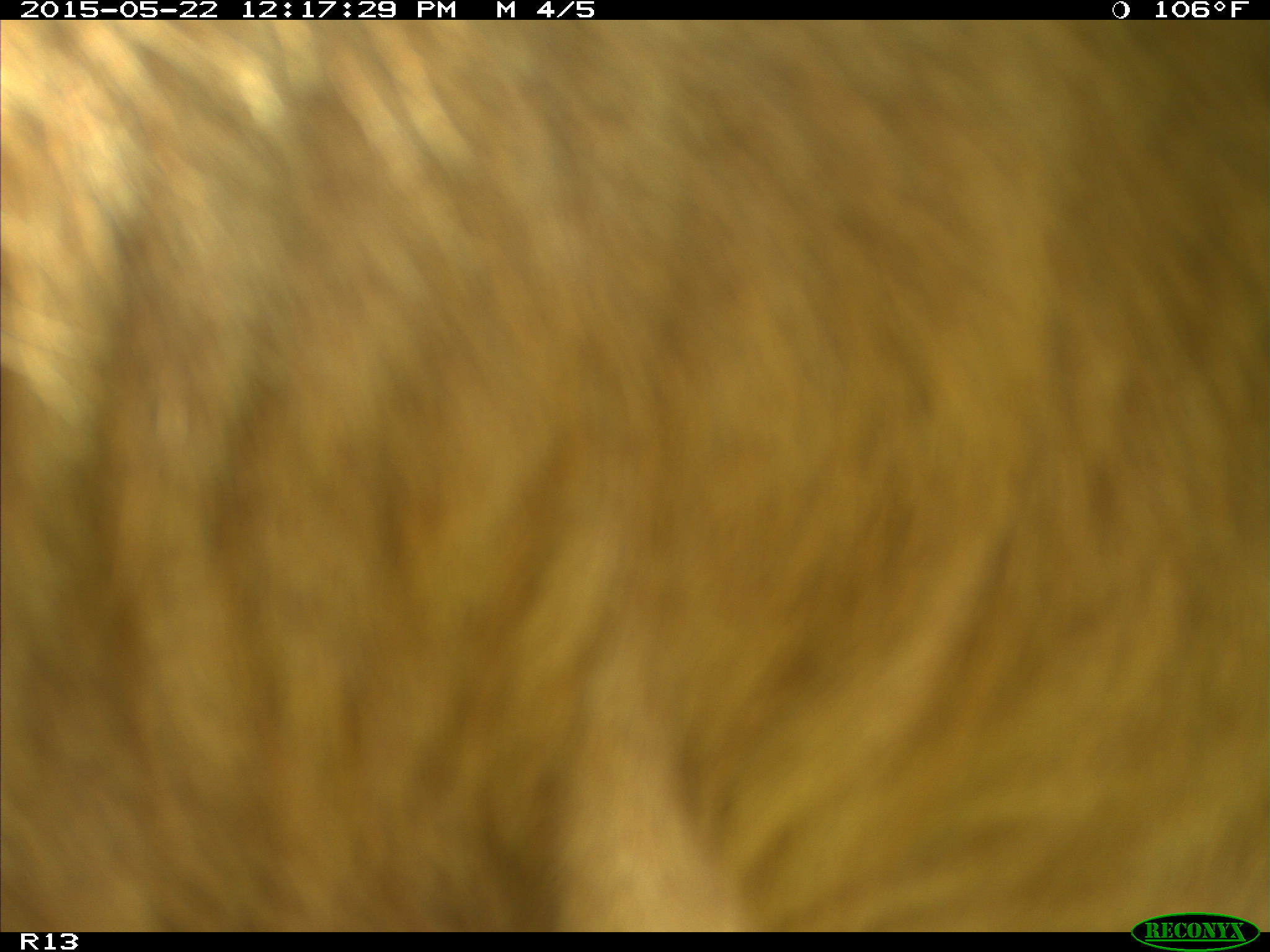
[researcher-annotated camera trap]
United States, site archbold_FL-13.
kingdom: Animalia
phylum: Chordata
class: Mammalia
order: Artiodactyla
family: Bovidae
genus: Bos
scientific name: Bos taurus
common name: domestic cow